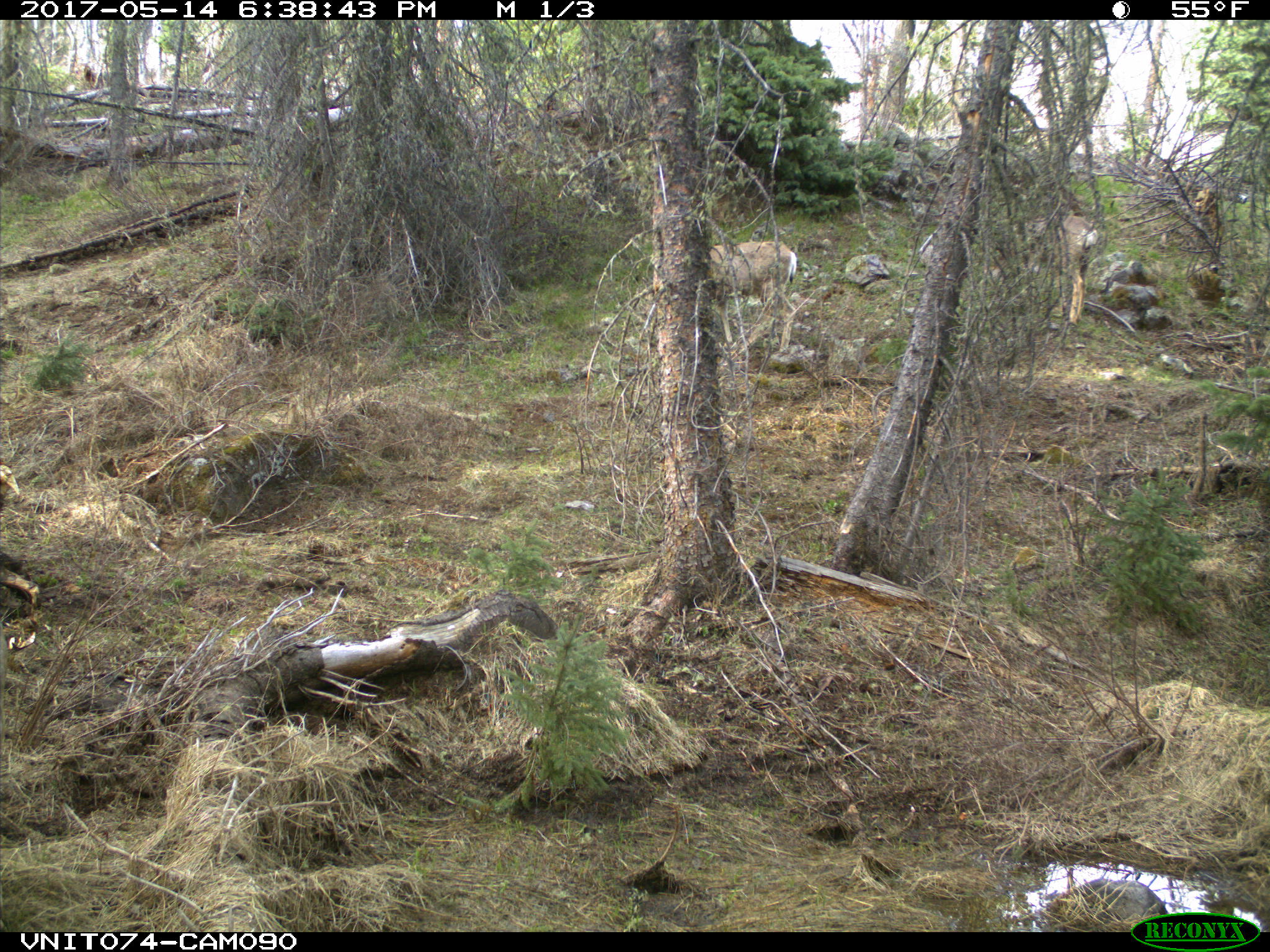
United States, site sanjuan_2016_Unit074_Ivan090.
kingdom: Animalia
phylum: Chordata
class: Mammalia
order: Artiodactyla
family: Cervidae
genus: Odocoileus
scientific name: Odocoileus hemionus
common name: mule deer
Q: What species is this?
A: Odocoileus hemionus (mule deer).